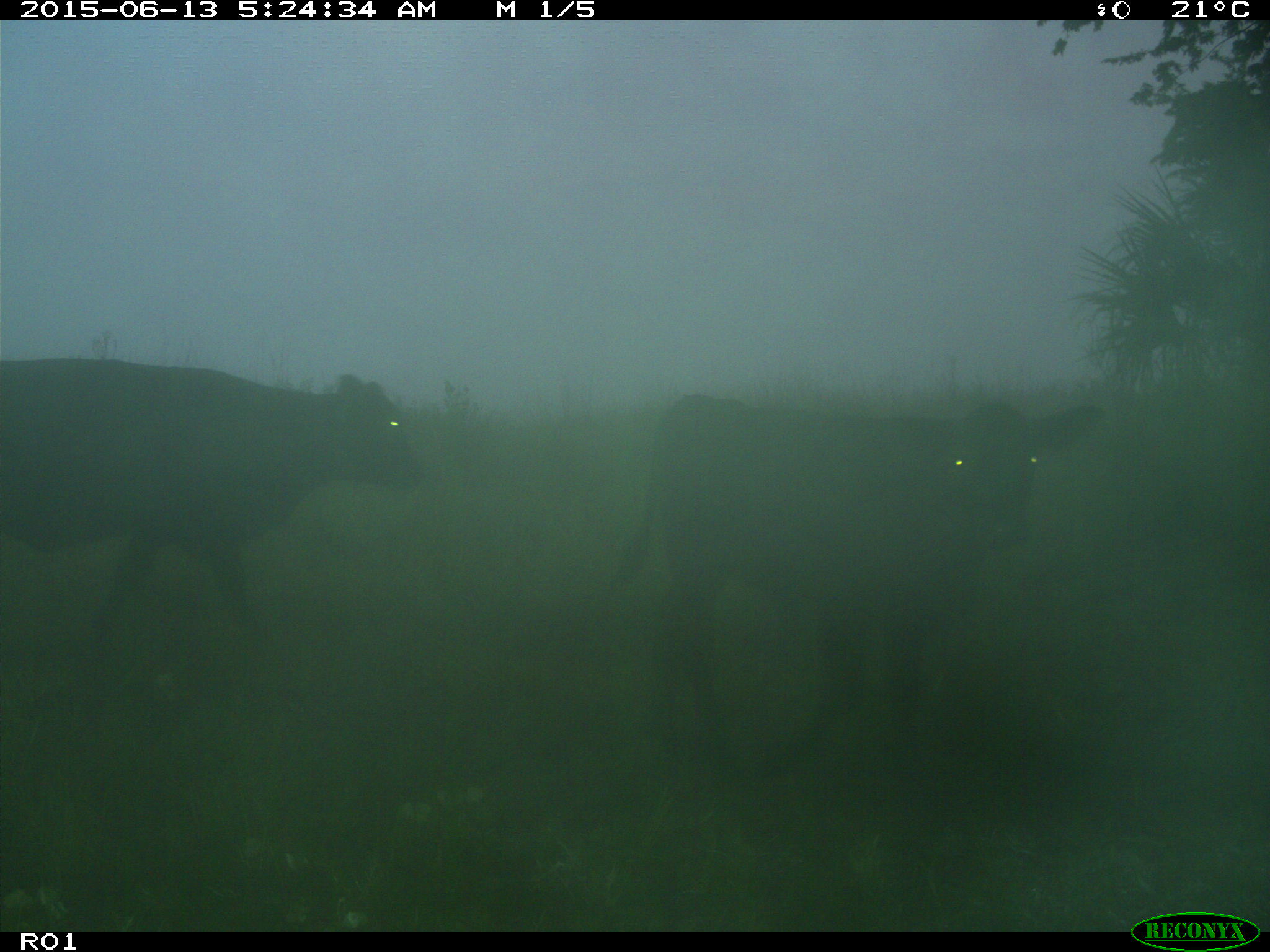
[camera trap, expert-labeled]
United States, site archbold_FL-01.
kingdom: Animalia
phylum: Chordata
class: Mammalia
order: Artiodactyla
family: Bovidae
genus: Bos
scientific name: Bos taurus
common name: domestic cow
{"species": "Bos taurus (domestic cow)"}